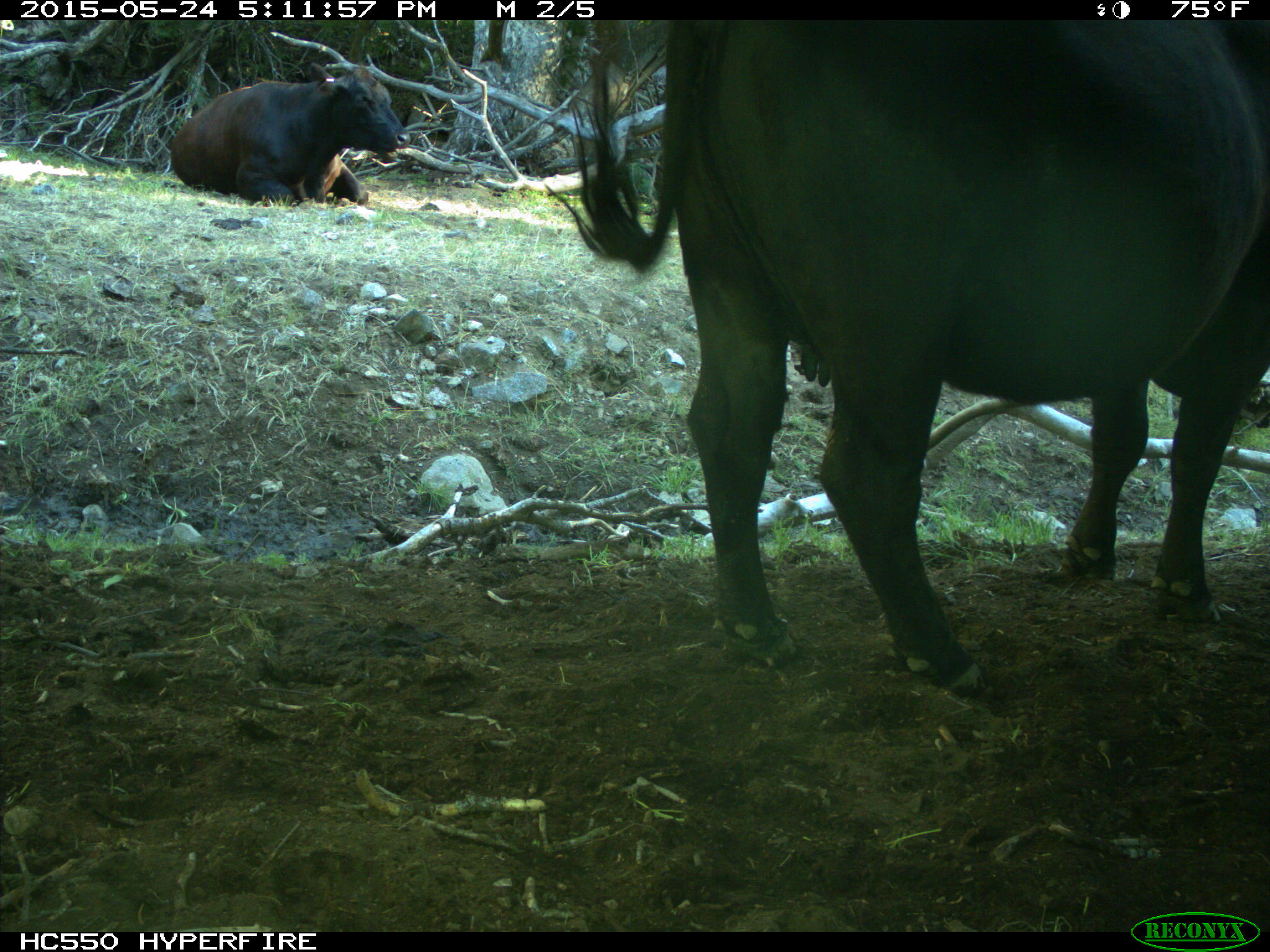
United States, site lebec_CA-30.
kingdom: Animalia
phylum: Chordata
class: Mammalia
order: Artiodactyla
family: Bovidae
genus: Bos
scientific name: Bos taurus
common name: domestic cow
Bos taurus (domestic cow).